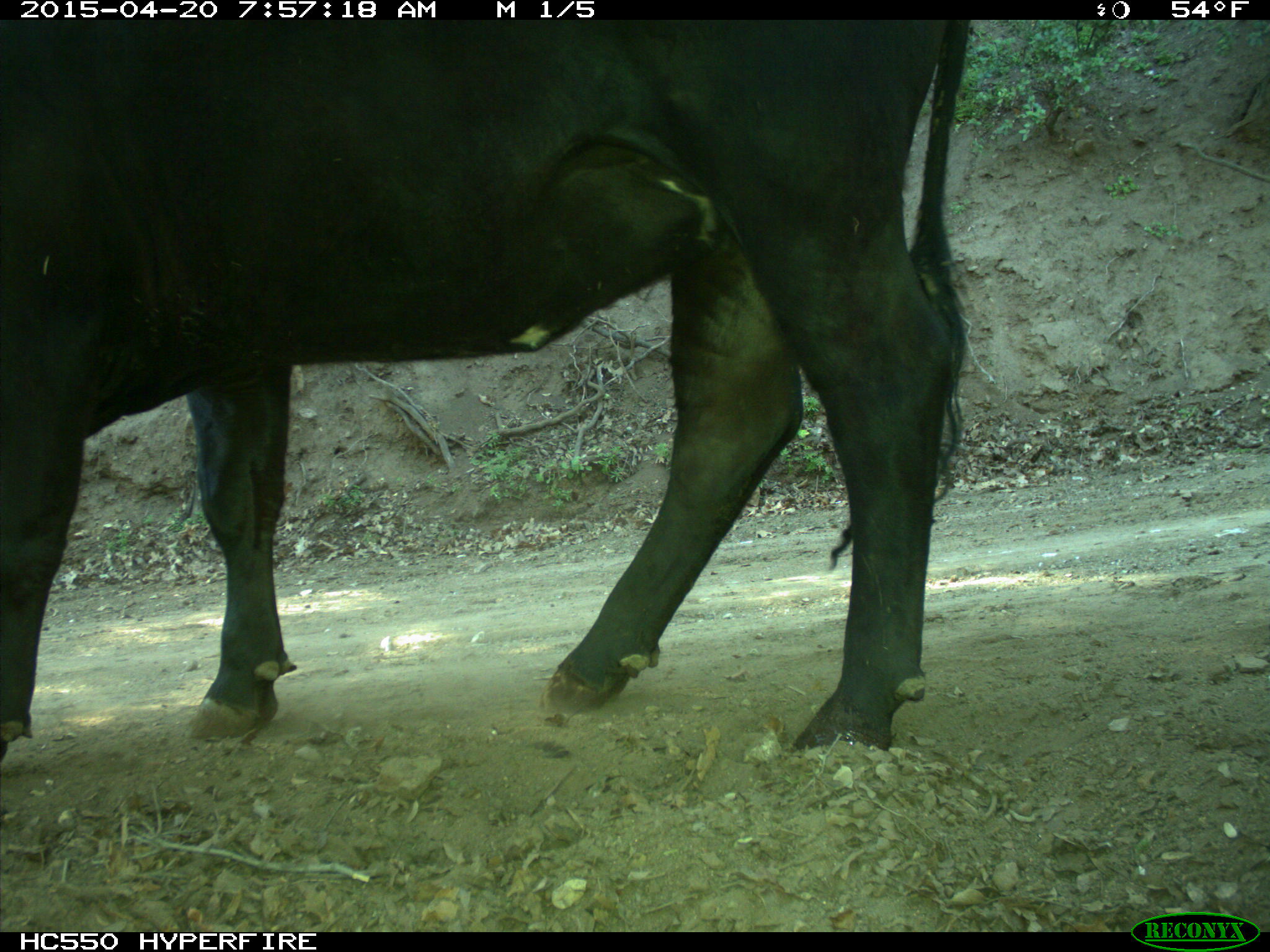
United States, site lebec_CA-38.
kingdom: Animalia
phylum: Chordata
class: Mammalia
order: Artiodactyla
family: Bovidae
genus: Bos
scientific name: Bos taurus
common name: domestic cow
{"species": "Bos taurus (domestic cow)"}